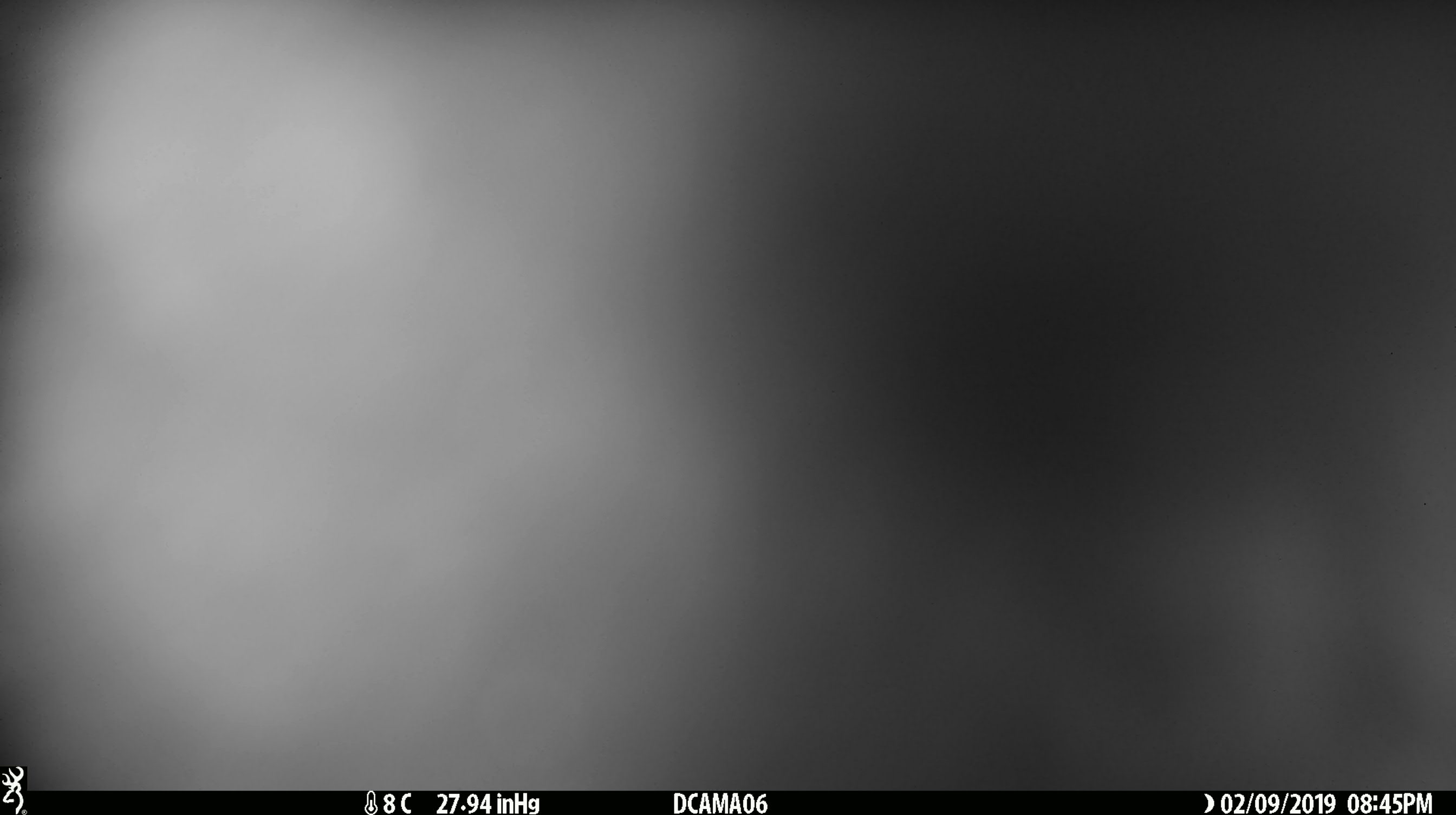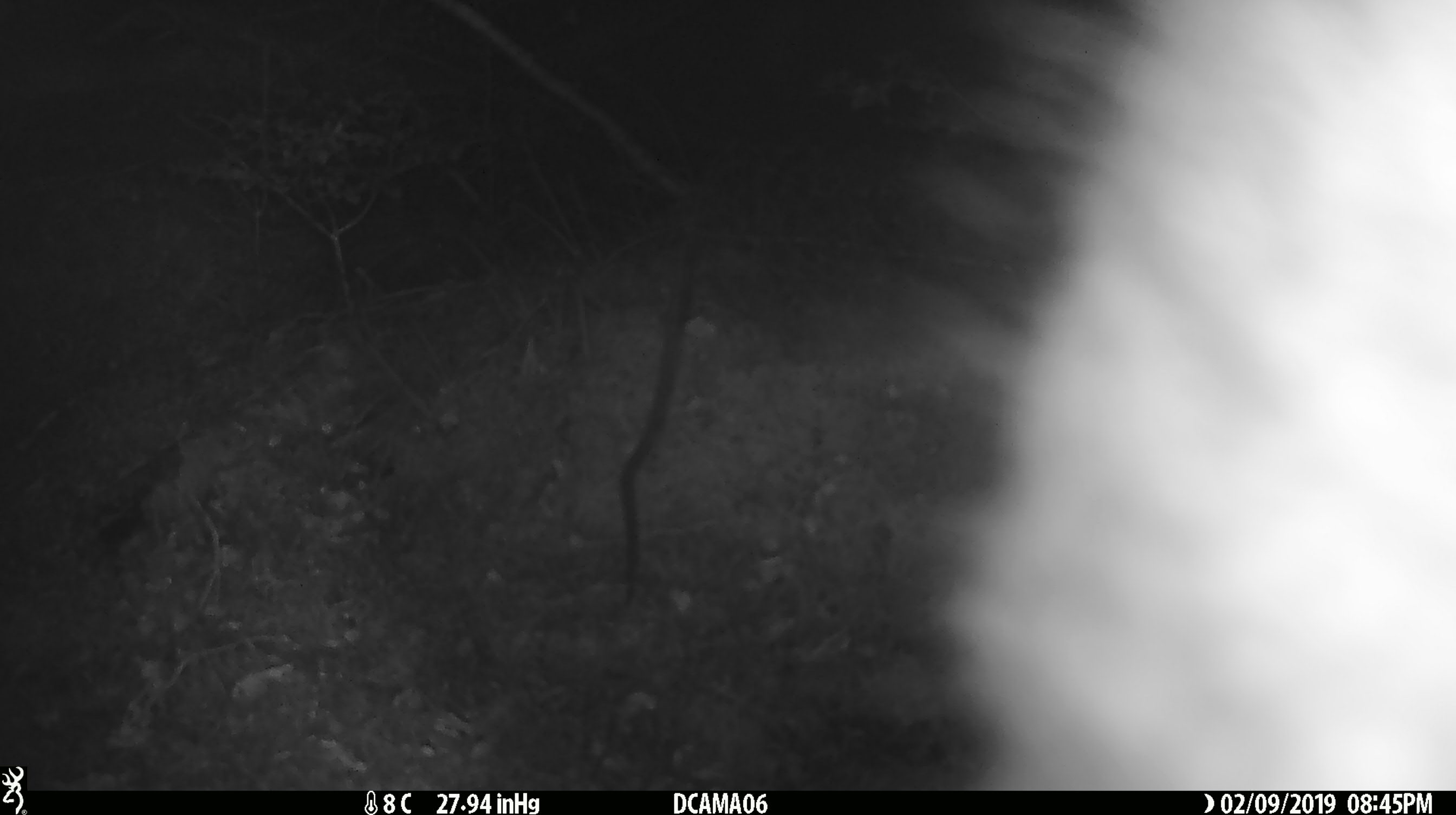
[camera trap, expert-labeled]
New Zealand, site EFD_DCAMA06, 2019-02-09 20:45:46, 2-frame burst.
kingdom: Animalia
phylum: Chordata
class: Mammalia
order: Diprotodontia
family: Phalangeridae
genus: Trichosurus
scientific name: Trichosurus vulpecula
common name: common brushtail possum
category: possum